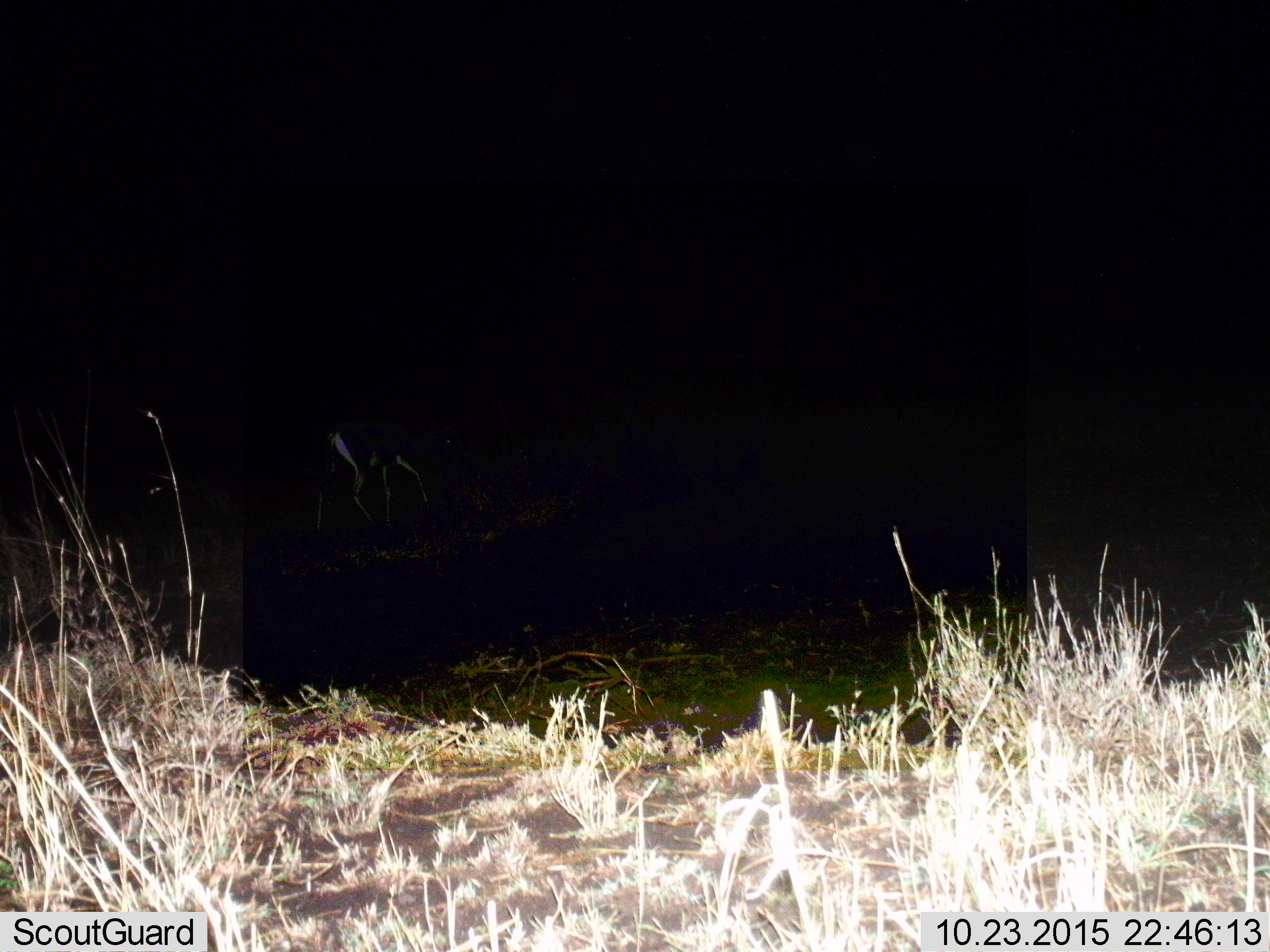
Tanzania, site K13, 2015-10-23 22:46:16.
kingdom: Animalia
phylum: Chordata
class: Mammalia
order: Artiodactyla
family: Bovidae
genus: Eudorcas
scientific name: Eudorcas thomsonii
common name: thomson's gazelle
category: gazellethomsons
Gazellethomsons (thomson's gazelle) (Eudorcas thomsonii), count 1. Behavior (volunteer vote fractions): standing 33%, resting 0%, moving 67%, interacting 0%. Young present (vote fraction): 0%. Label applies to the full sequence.